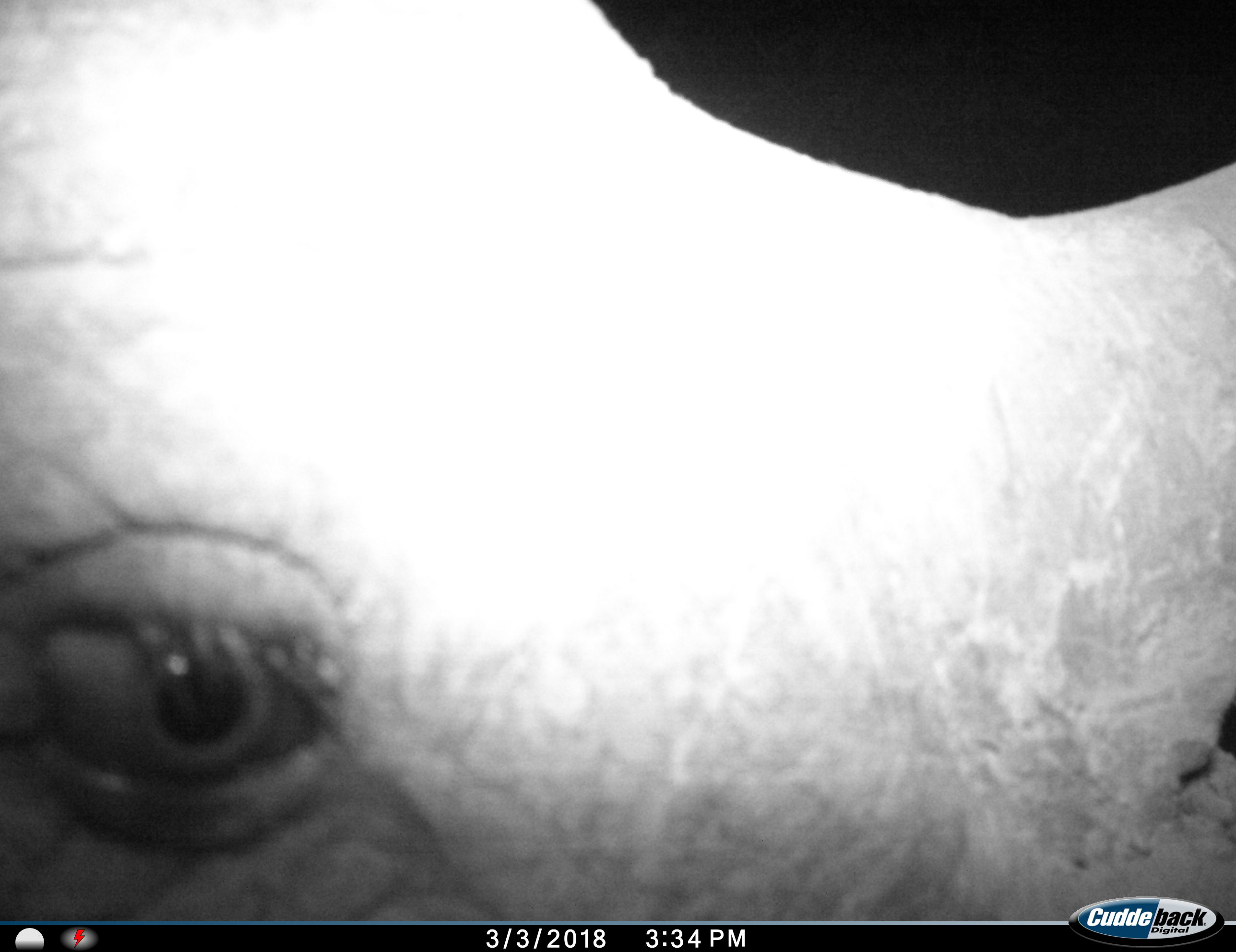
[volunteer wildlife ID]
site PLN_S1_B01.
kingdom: Animalia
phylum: Chordata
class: Mammalia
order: Perissodactyla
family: Rhinocerotidae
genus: Ceratotherium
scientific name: Ceratotherium simum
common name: white rhinoceros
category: rhinoceroswhite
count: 1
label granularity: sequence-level